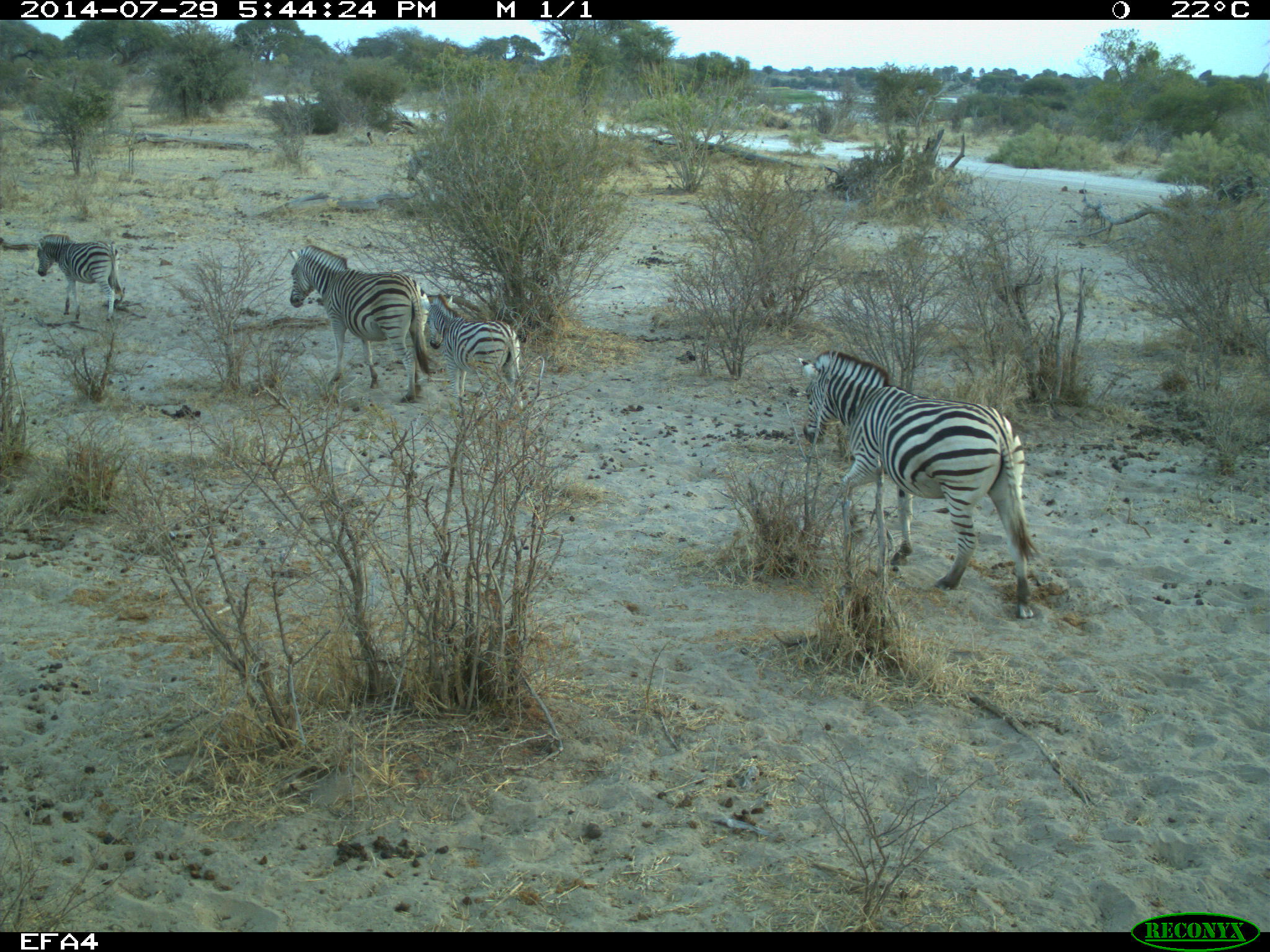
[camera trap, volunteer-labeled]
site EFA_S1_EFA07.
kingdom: Animalia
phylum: Chordata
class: Mammalia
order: Perissodactyla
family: Equidae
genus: Equus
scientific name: Equus quagga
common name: plains zebra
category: zebraplains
Zebraplains (plains zebra) (Equus quagga), count 4. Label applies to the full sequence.